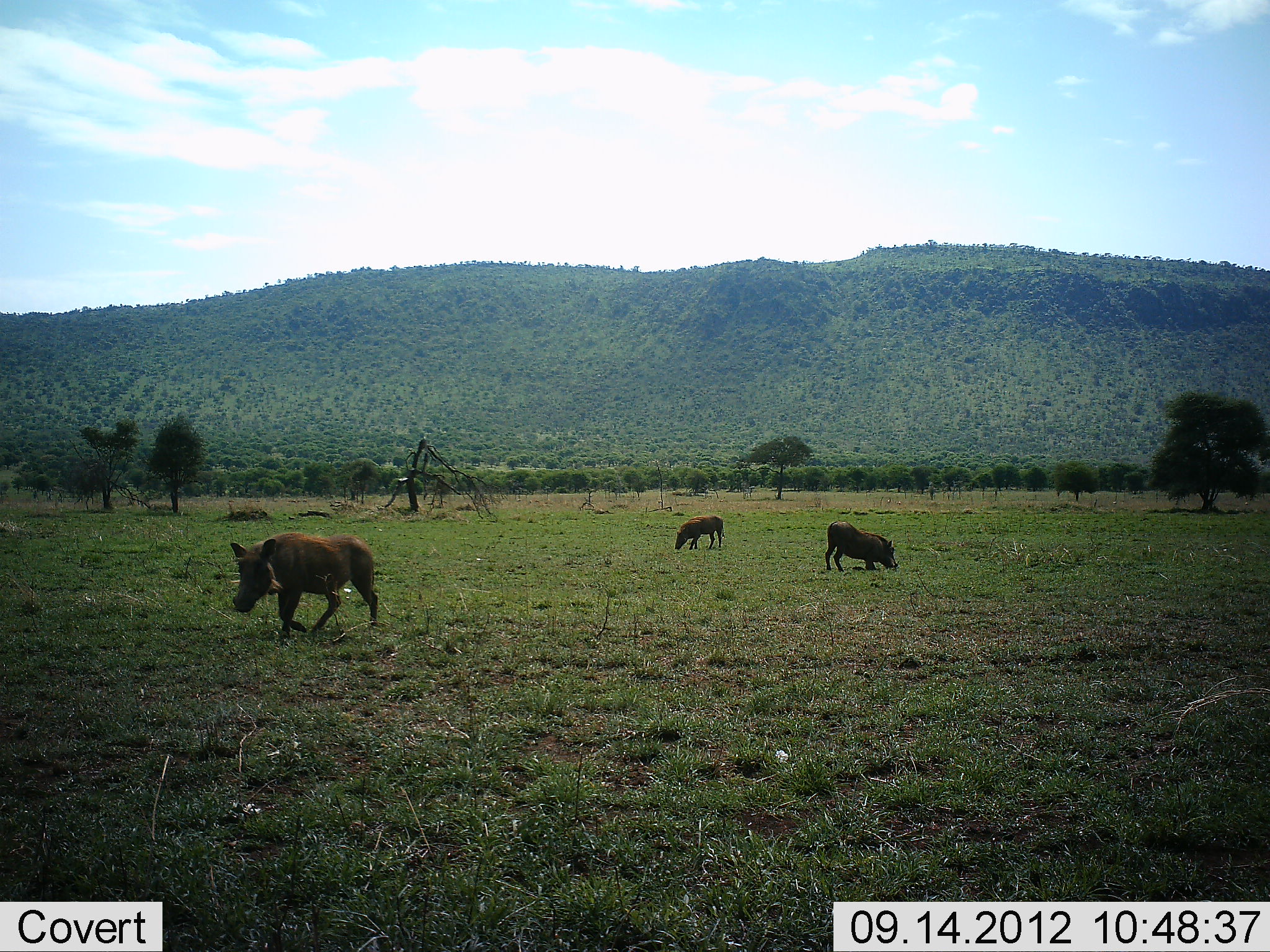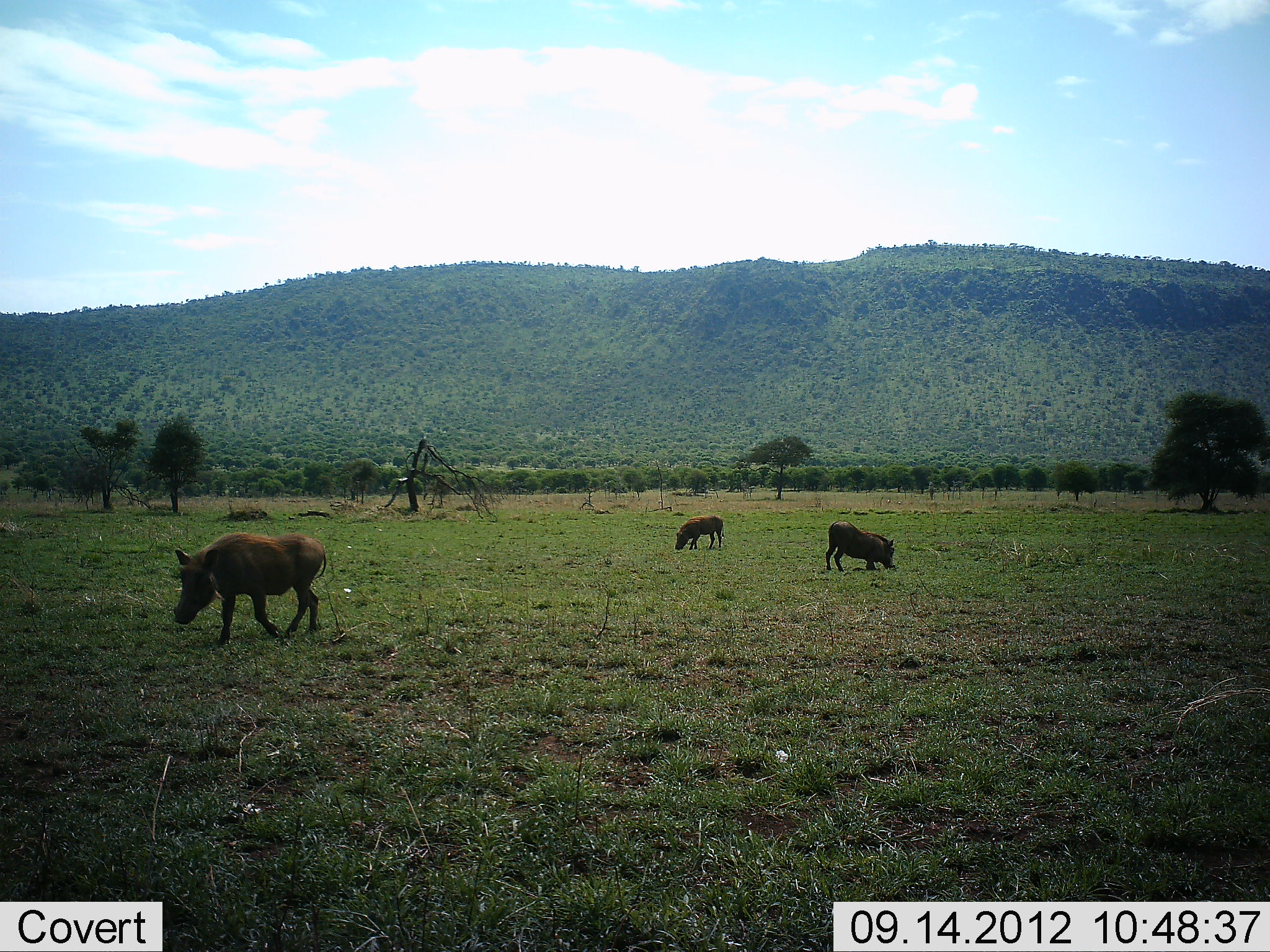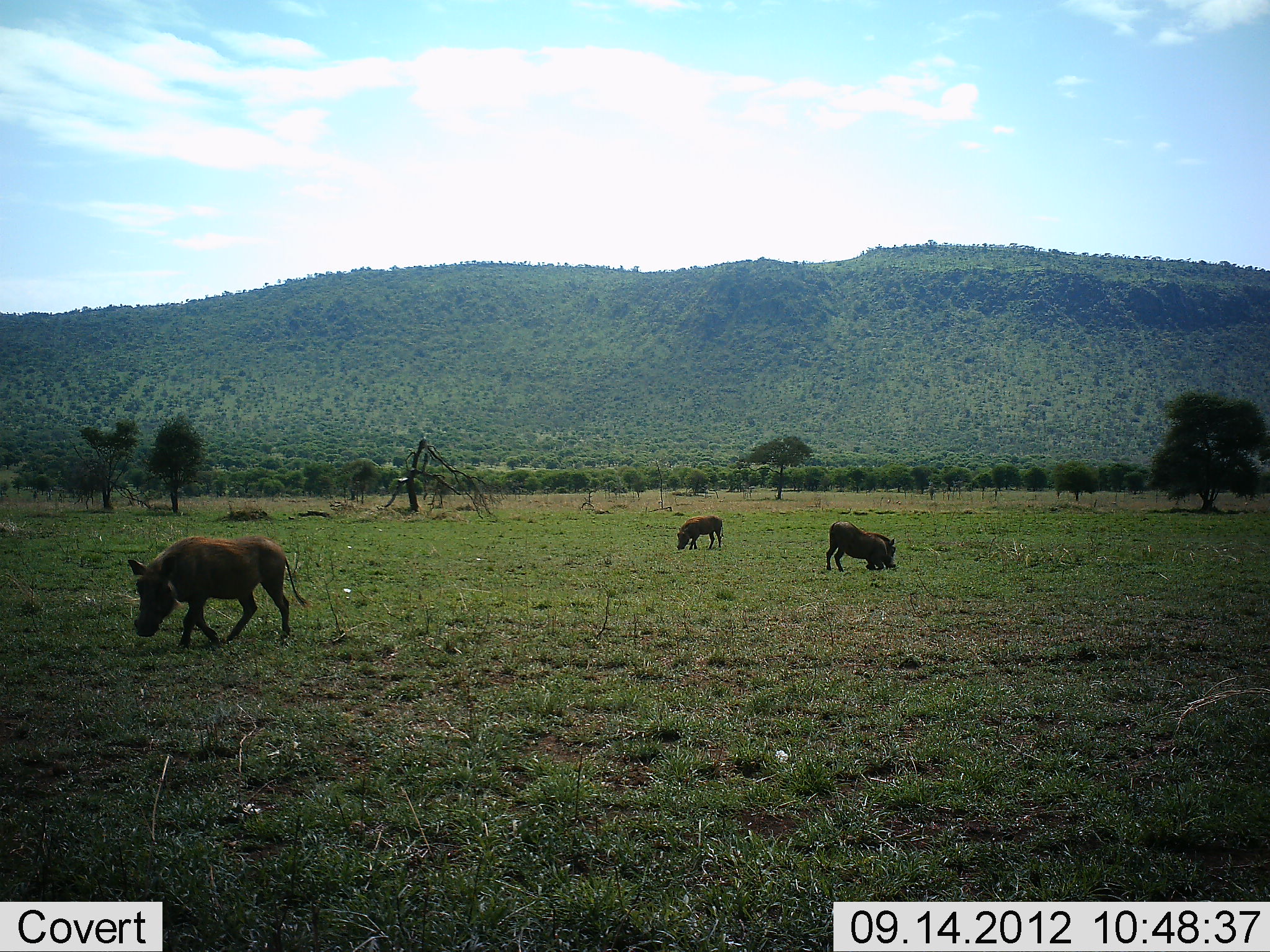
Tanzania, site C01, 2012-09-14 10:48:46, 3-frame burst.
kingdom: Animalia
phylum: Chordata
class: Mammalia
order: Artiodactyla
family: Suidae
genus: Phacochoerus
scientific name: Phacochoerus africanus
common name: warthog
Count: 3.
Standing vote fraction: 30%.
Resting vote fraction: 10%.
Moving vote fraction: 50%.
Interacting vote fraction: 0%.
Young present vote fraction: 0%.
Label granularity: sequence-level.